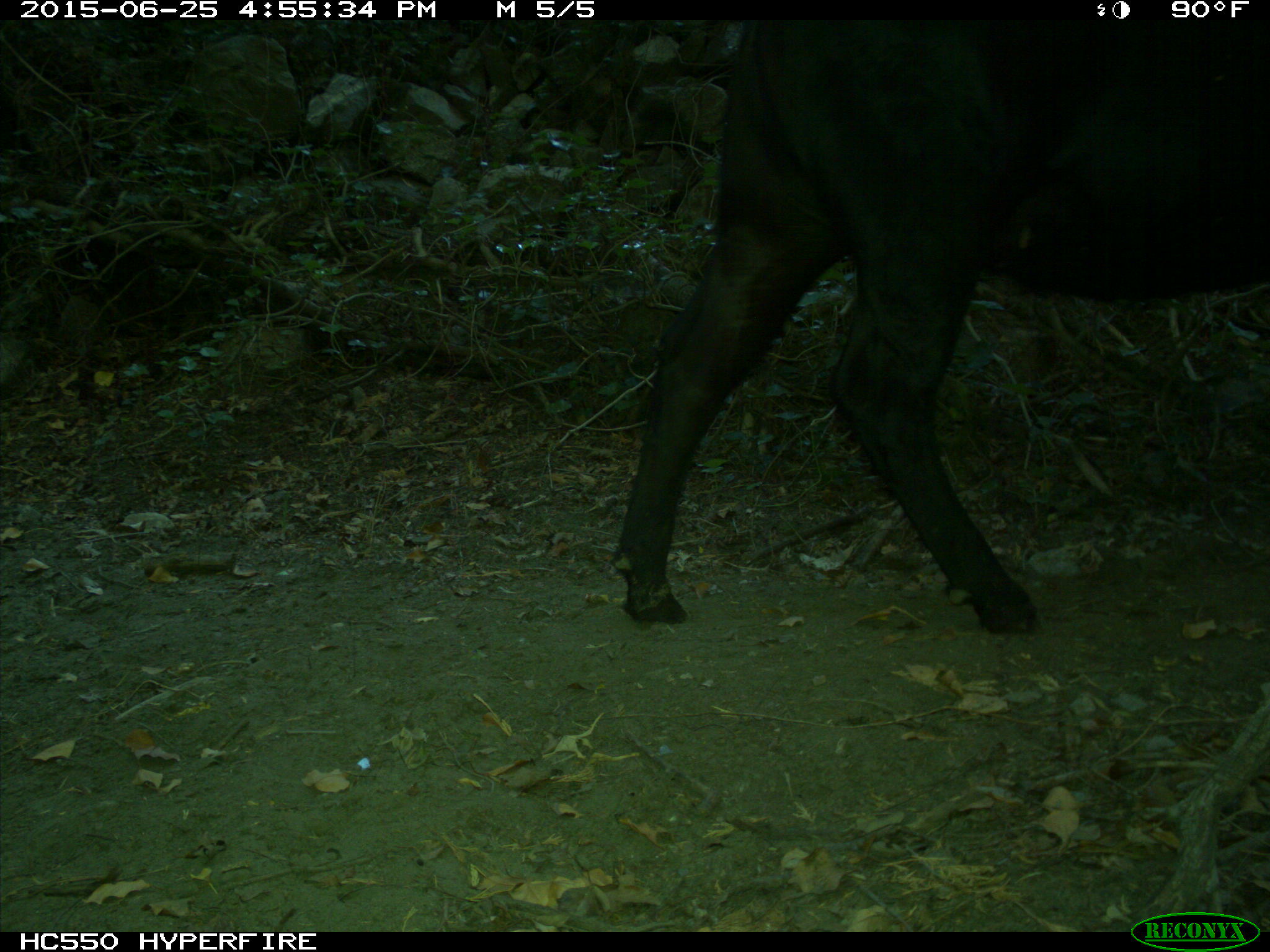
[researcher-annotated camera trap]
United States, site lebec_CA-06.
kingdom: Animalia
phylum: Chordata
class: Mammalia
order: Artiodactyla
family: Bovidae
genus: Bos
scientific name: Bos taurus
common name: domestic cow